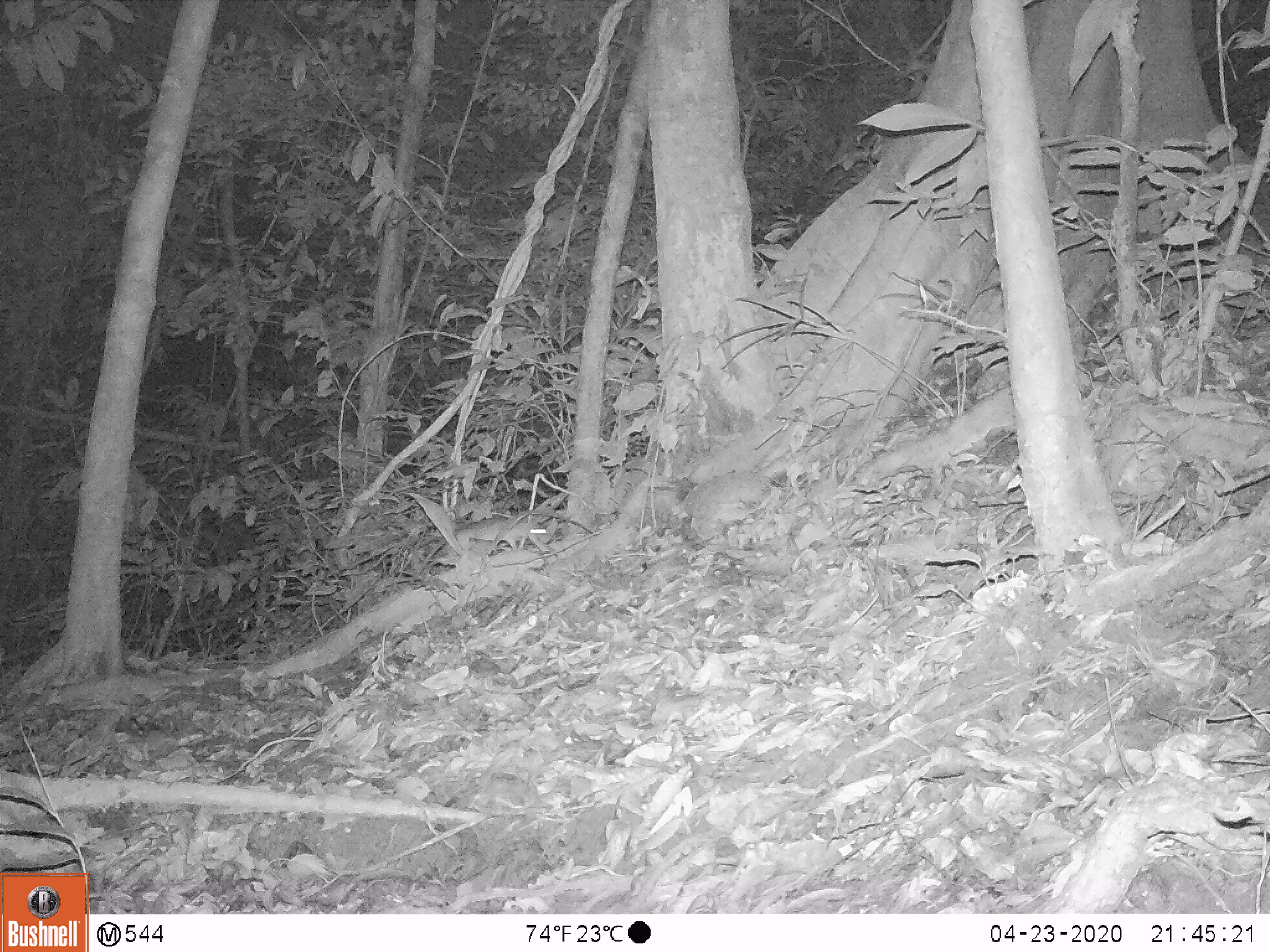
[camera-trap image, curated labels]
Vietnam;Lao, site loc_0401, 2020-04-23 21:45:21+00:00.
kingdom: Animalia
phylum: Chordata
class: Mammalia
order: Rodentia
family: Muridae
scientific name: Muridae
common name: old-world mice and rats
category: unidentified murid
Unidentified murid (old-world mice and rats) (Muridae). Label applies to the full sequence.